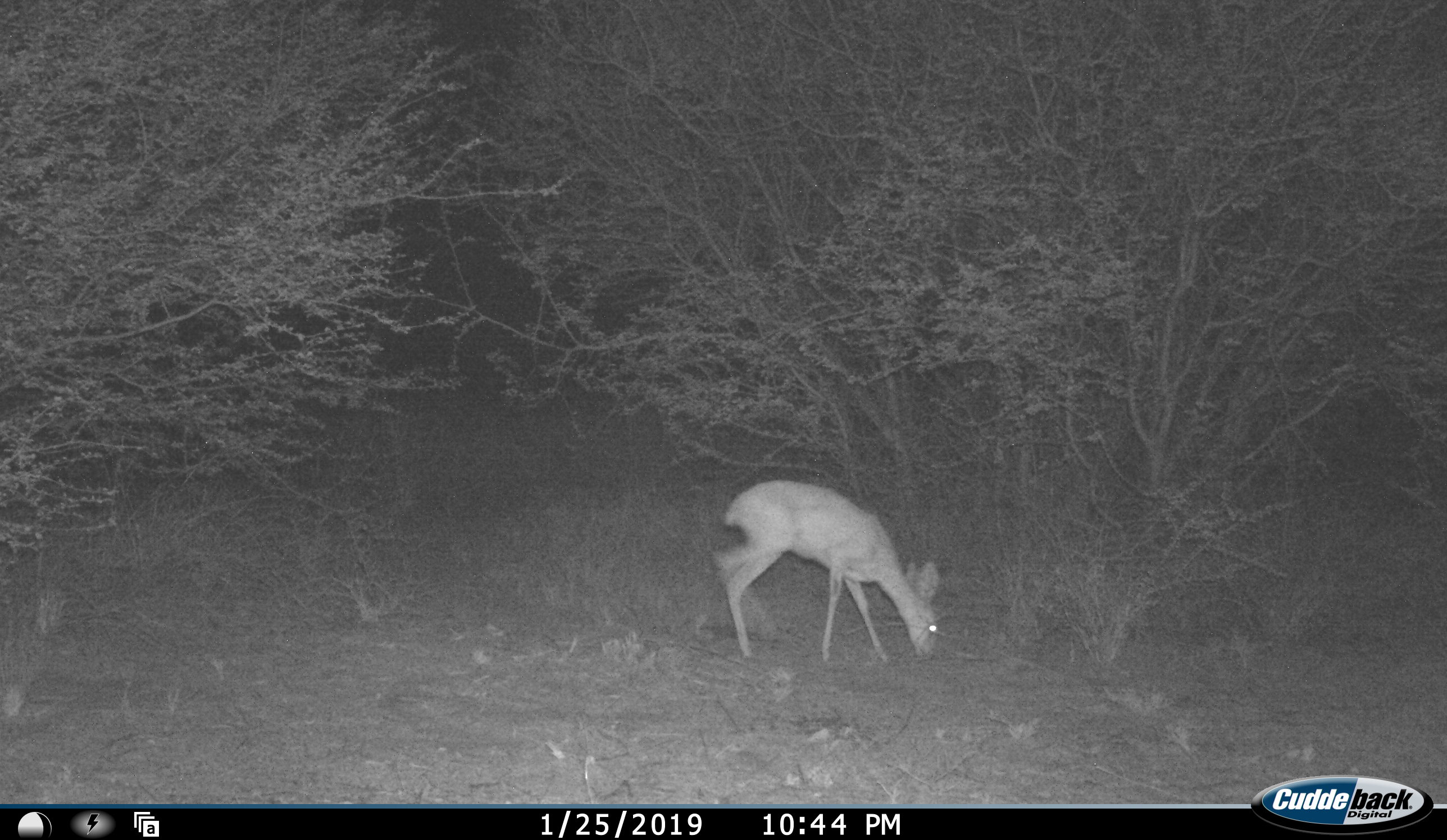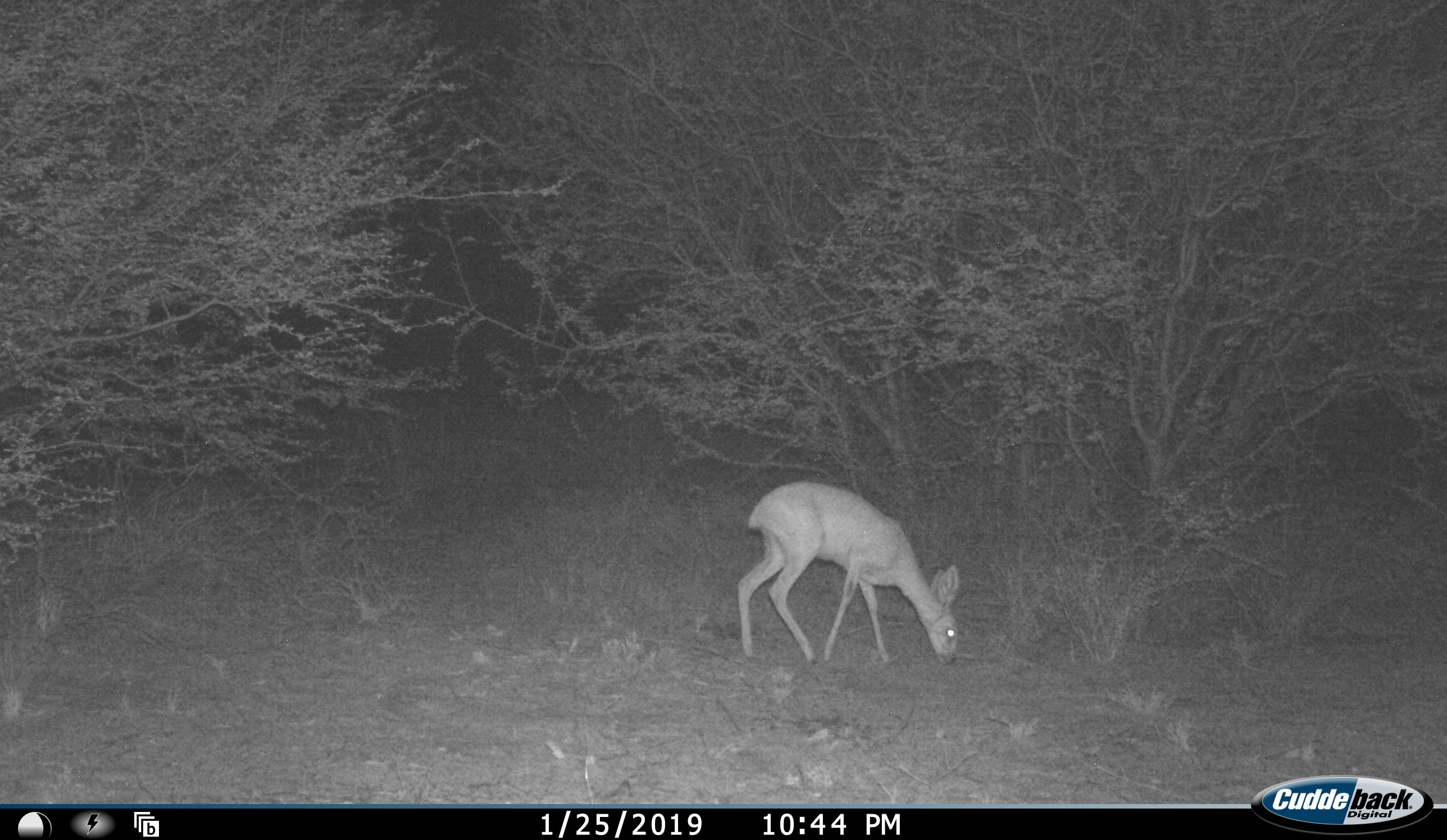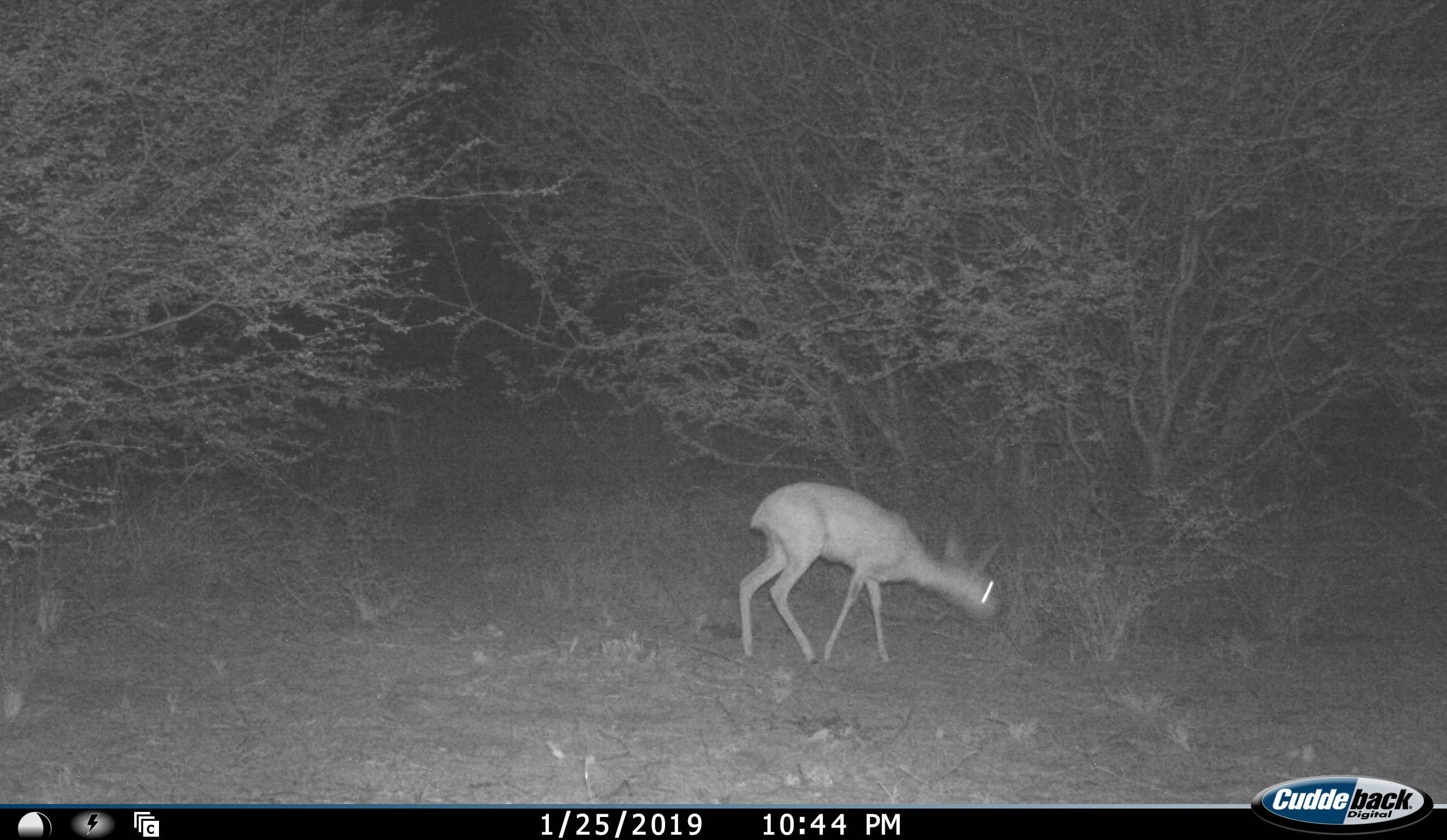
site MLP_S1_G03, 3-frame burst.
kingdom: Animalia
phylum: Chordata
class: Mammalia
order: Artiodactyla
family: Bovidae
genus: Raphicerus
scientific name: Raphicerus campestris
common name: steenbok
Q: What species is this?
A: Steenbok (Raphicerus campestris).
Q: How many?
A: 1.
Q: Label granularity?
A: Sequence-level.